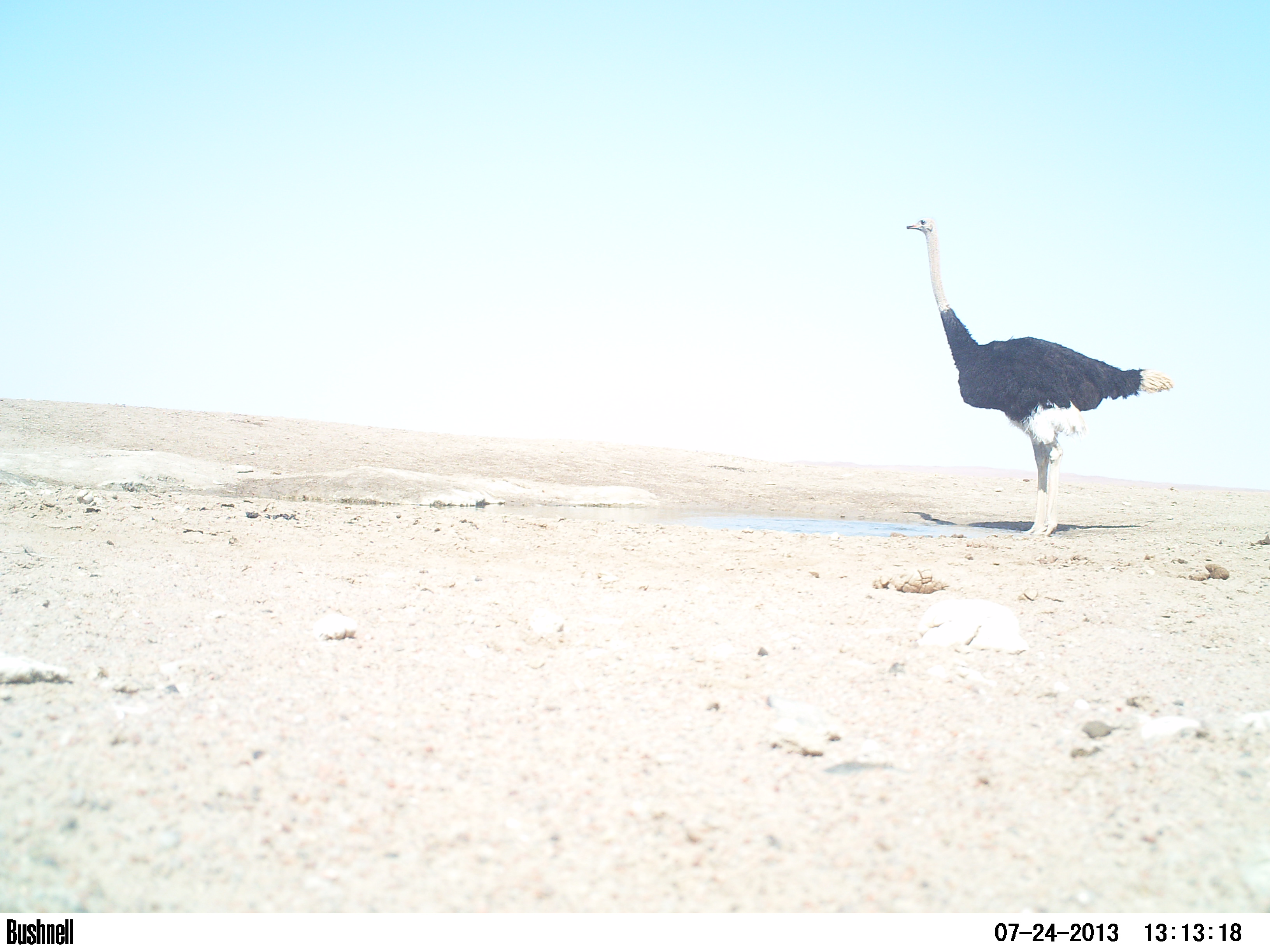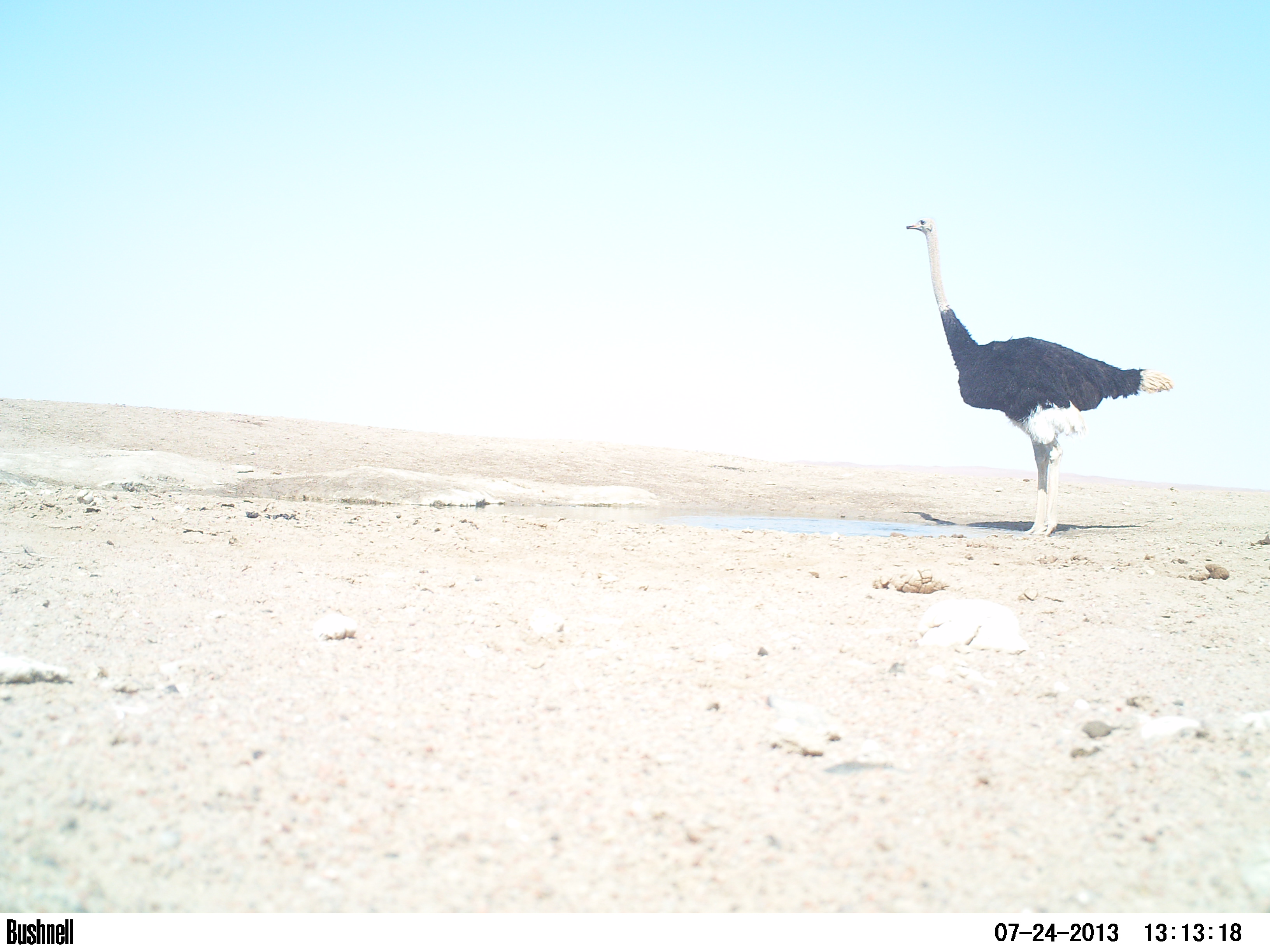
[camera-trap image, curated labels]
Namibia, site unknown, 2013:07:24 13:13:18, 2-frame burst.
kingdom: Animalia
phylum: Chordata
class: Aves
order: Struthioniformes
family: Struthionidae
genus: Struthio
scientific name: Struthio camelus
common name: common ostrich